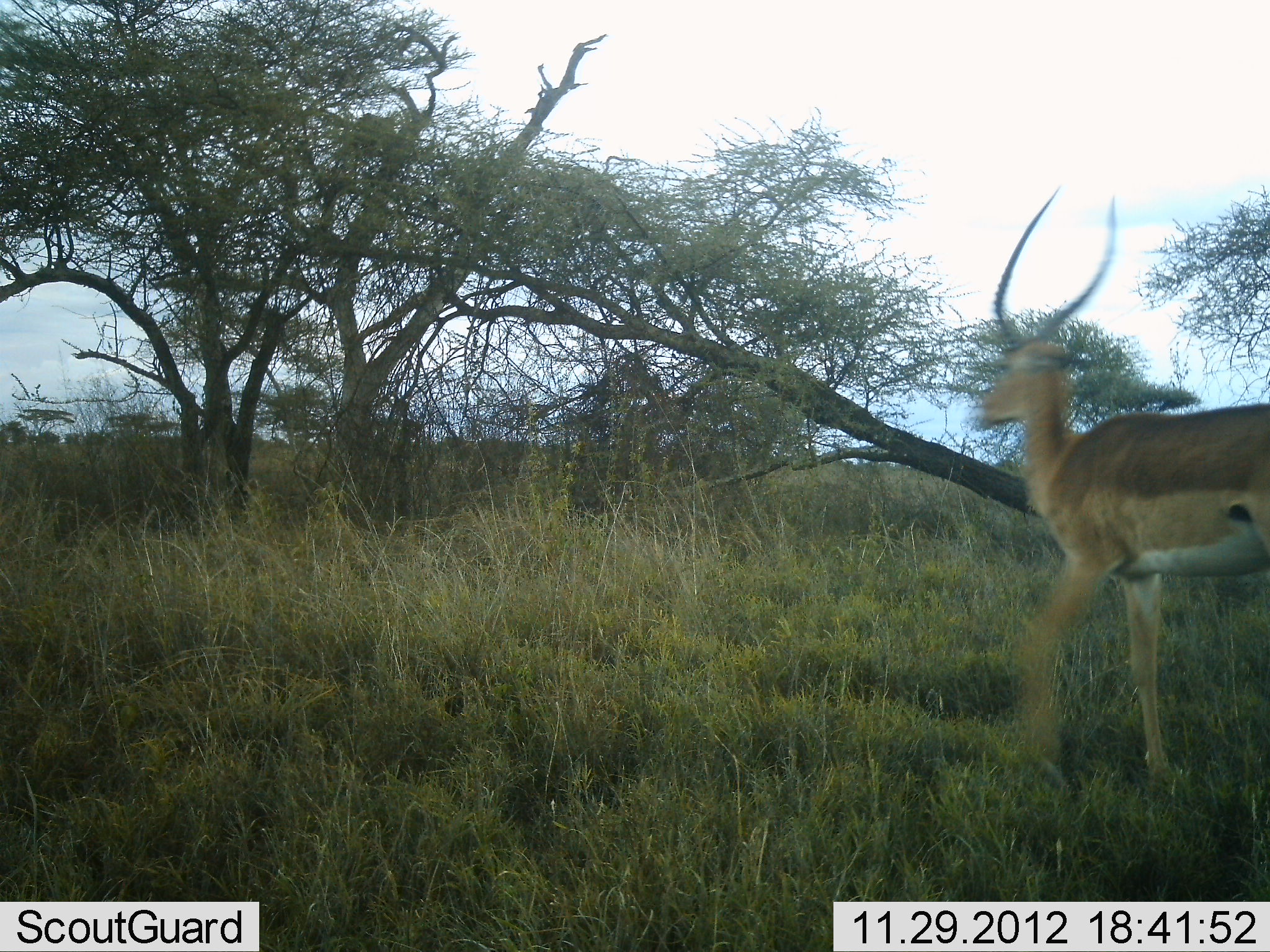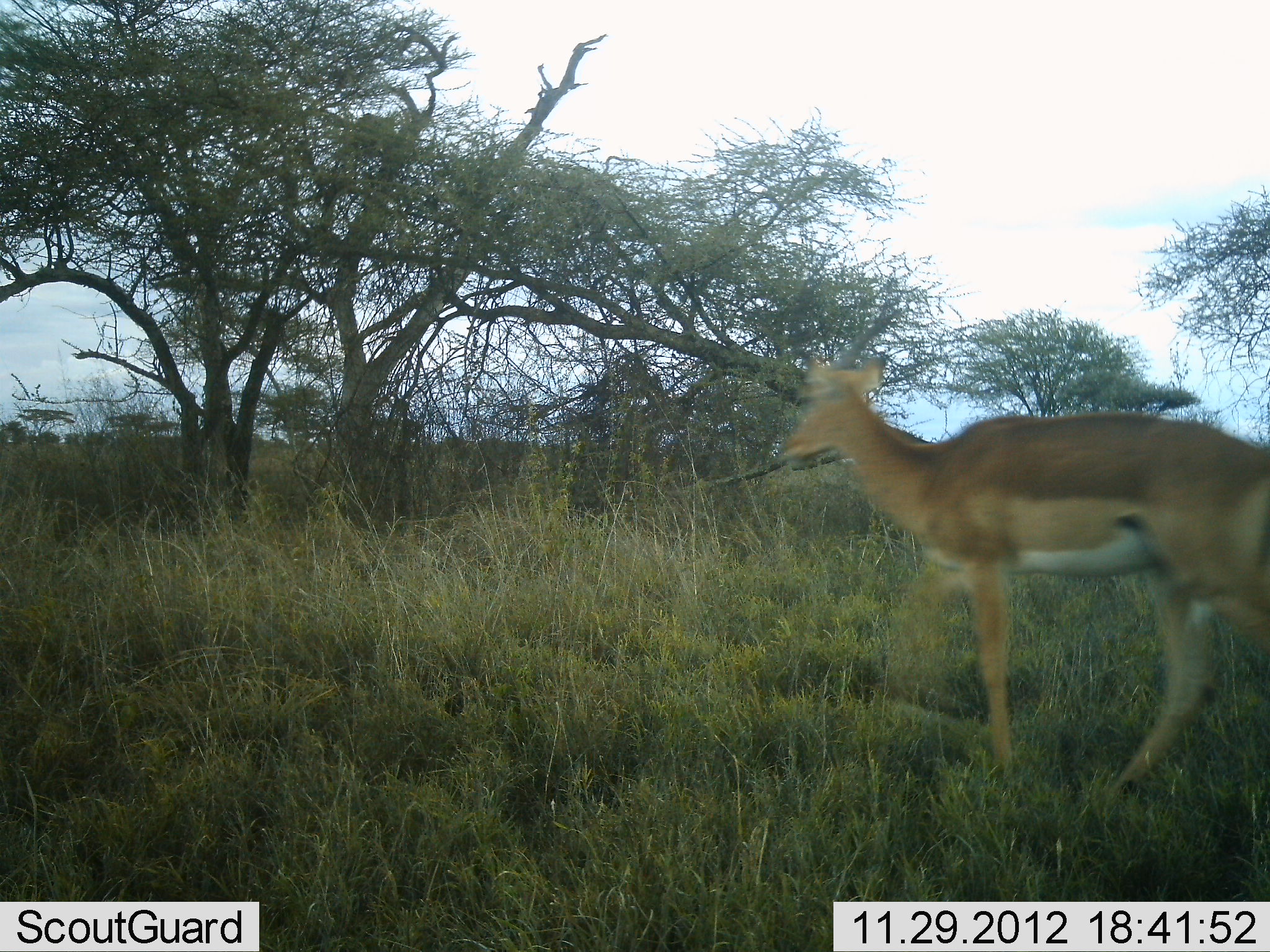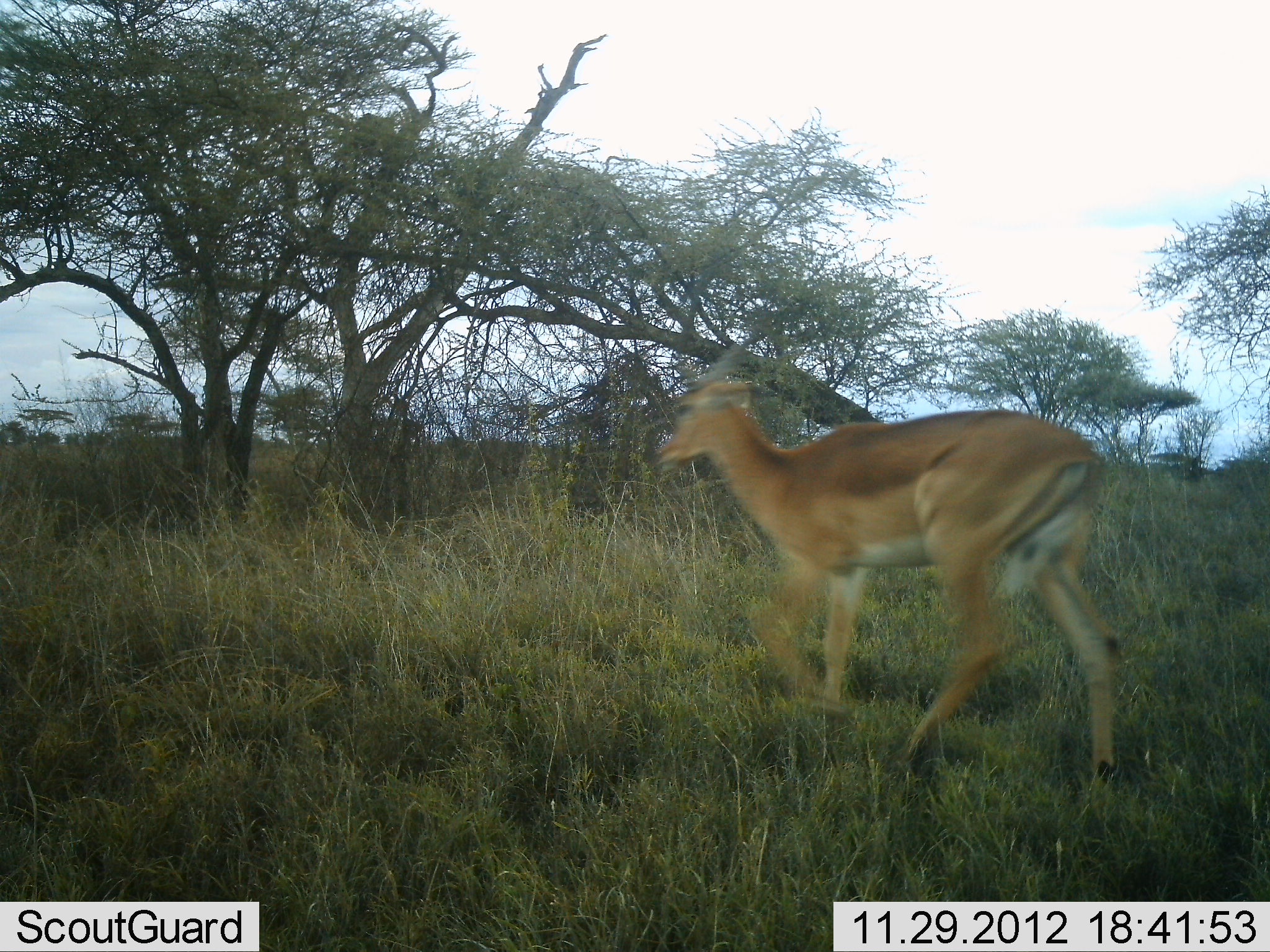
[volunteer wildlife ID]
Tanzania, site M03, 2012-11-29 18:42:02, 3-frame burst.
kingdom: Animalia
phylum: Chordata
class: Mammalia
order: Artiodactyla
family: Bovidae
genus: Aepyceros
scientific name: Aepyceros melampus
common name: impala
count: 1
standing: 0%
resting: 0%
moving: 100%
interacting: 0%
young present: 0%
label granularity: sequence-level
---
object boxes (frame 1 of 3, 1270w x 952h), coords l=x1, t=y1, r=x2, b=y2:
animal: l=966, t=181, r=1270, b=790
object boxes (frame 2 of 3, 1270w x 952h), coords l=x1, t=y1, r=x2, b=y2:
animal: l=785, t=355, r=1270, b=794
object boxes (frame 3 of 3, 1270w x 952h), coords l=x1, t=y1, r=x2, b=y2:
animal: l=650, t=339, r=1122, b=785